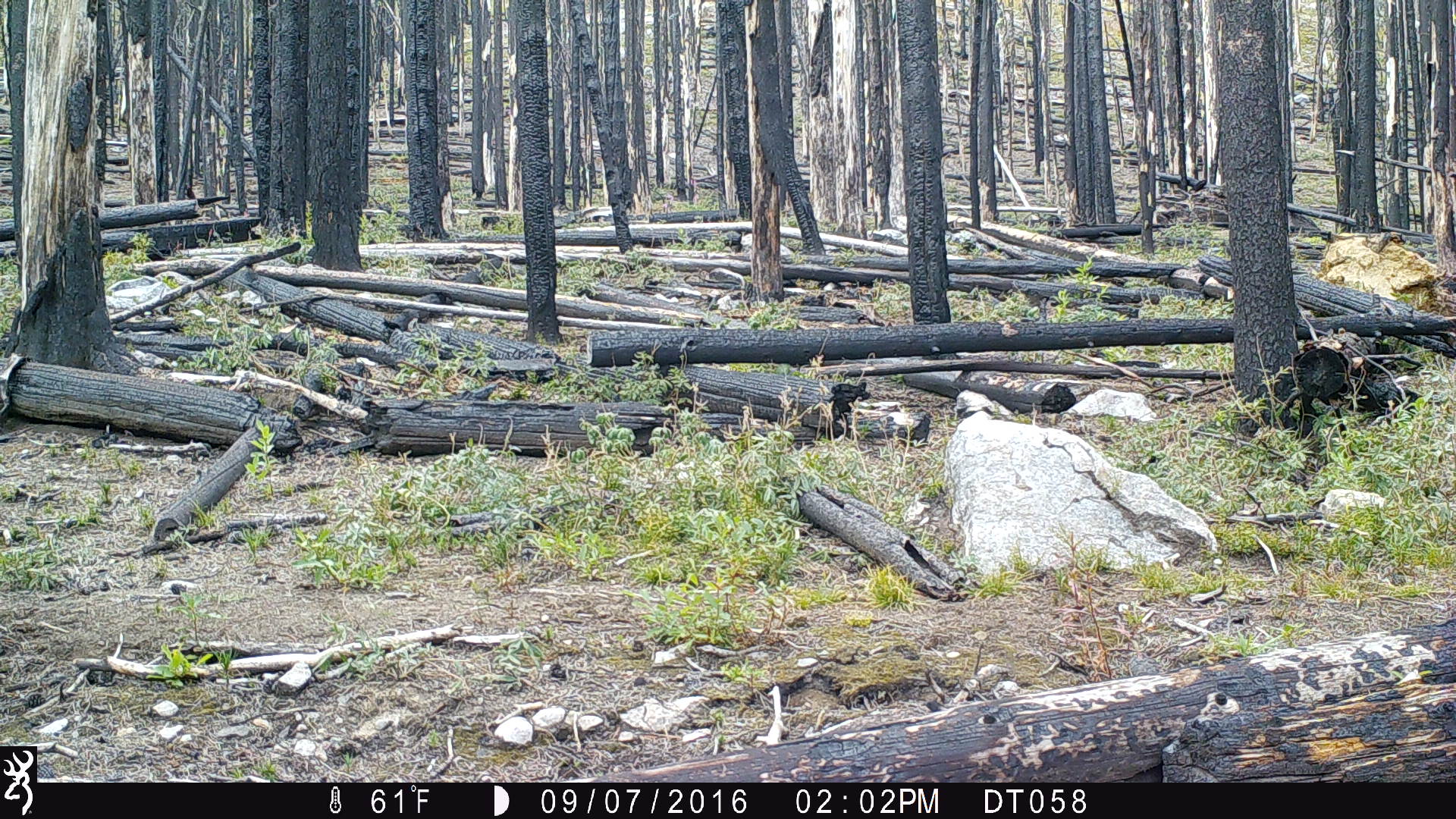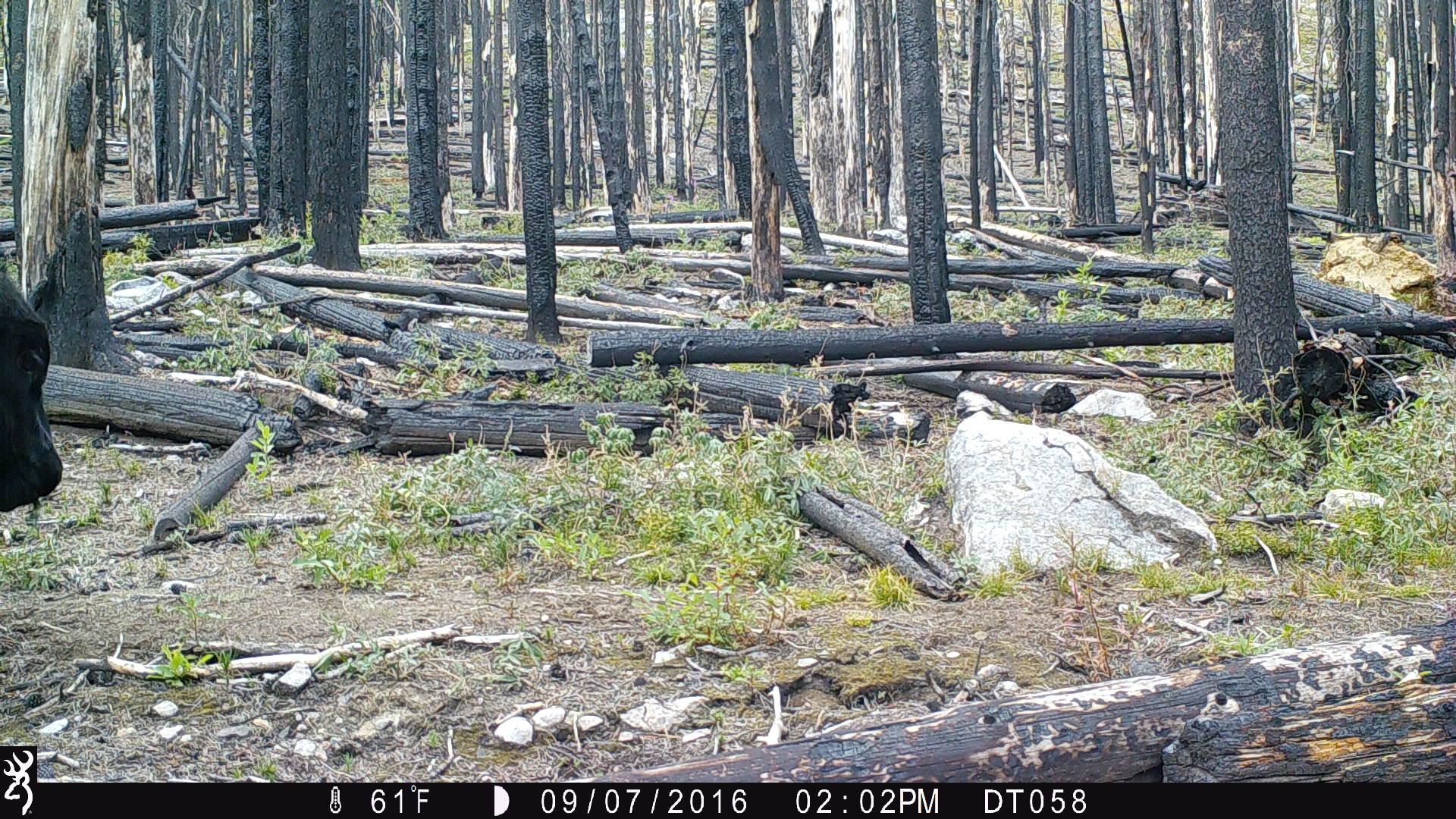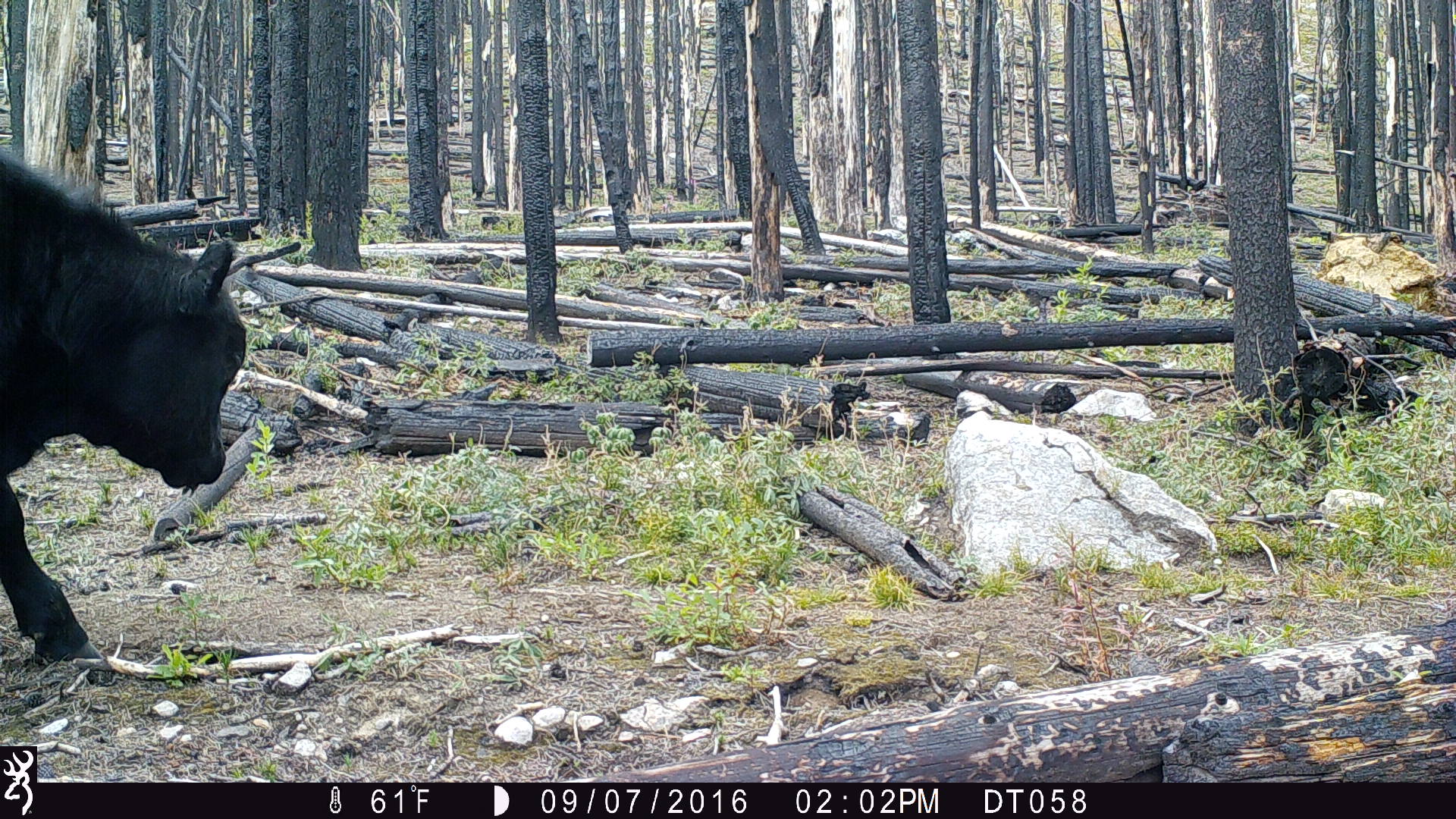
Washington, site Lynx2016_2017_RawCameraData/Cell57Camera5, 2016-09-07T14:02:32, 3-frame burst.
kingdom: Animalia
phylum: Chordata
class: Mammalia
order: Artiodactyla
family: Bovidae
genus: Bos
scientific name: Bos taurus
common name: domestic cattle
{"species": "domestic cattle (Bos taurus)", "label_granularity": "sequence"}